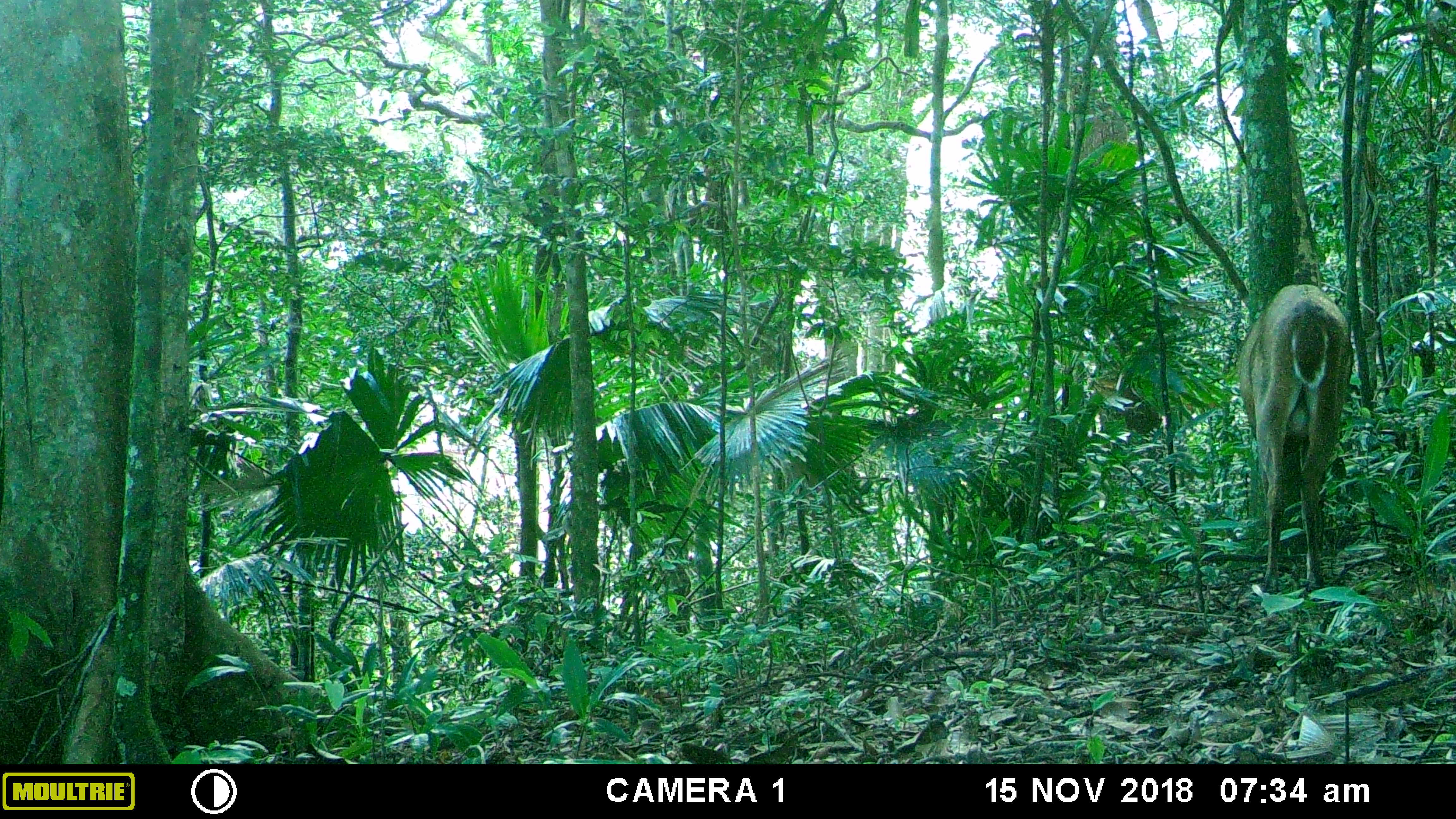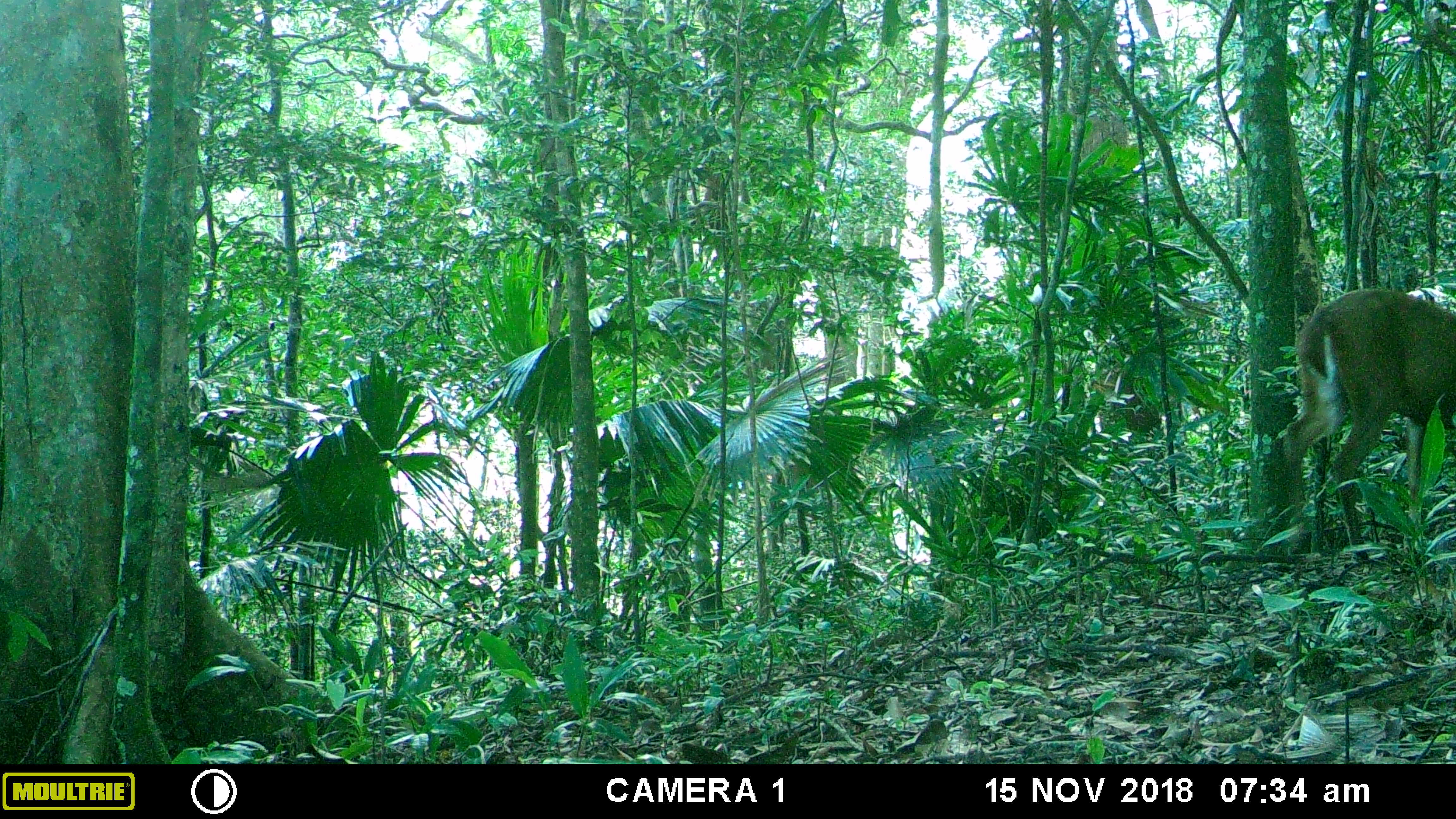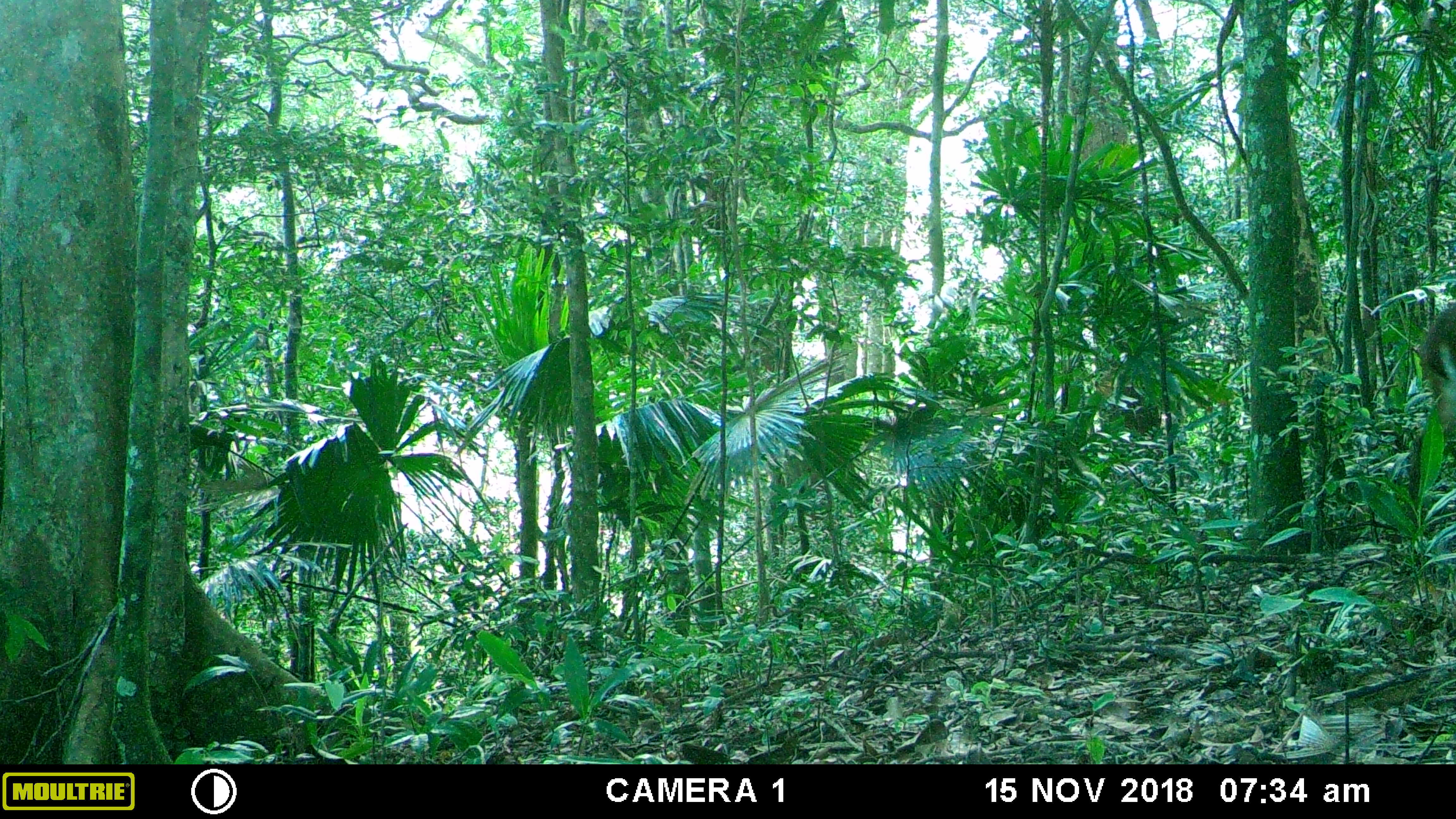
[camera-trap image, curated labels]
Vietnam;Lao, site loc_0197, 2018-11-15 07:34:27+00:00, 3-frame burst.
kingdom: Animalia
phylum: Chordata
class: Mammalia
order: Artiodactyla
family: Cervidae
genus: Muntiacus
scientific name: Muntiacus vuquangensis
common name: large-antlered muntjac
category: large antlered muntjac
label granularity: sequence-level